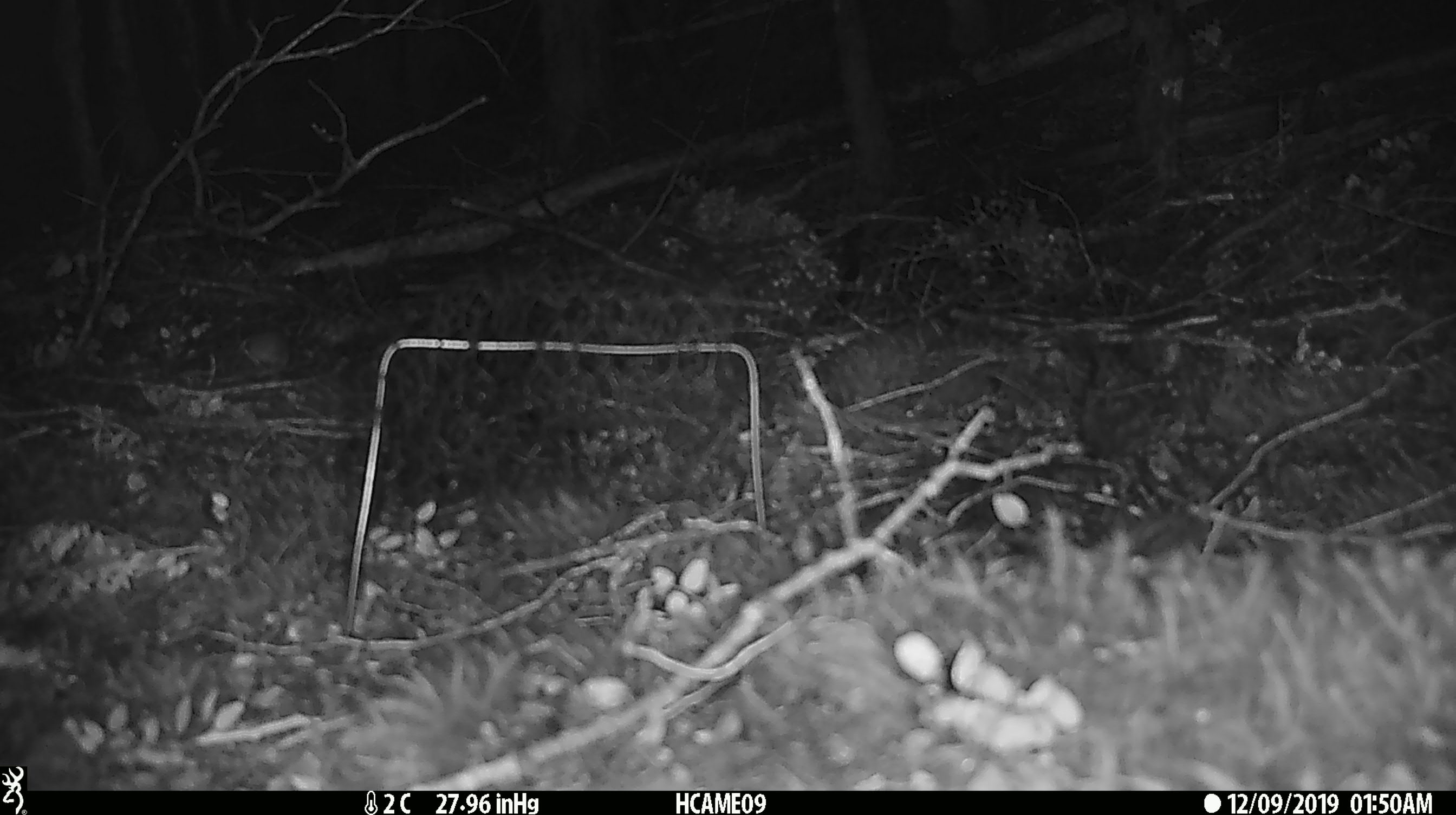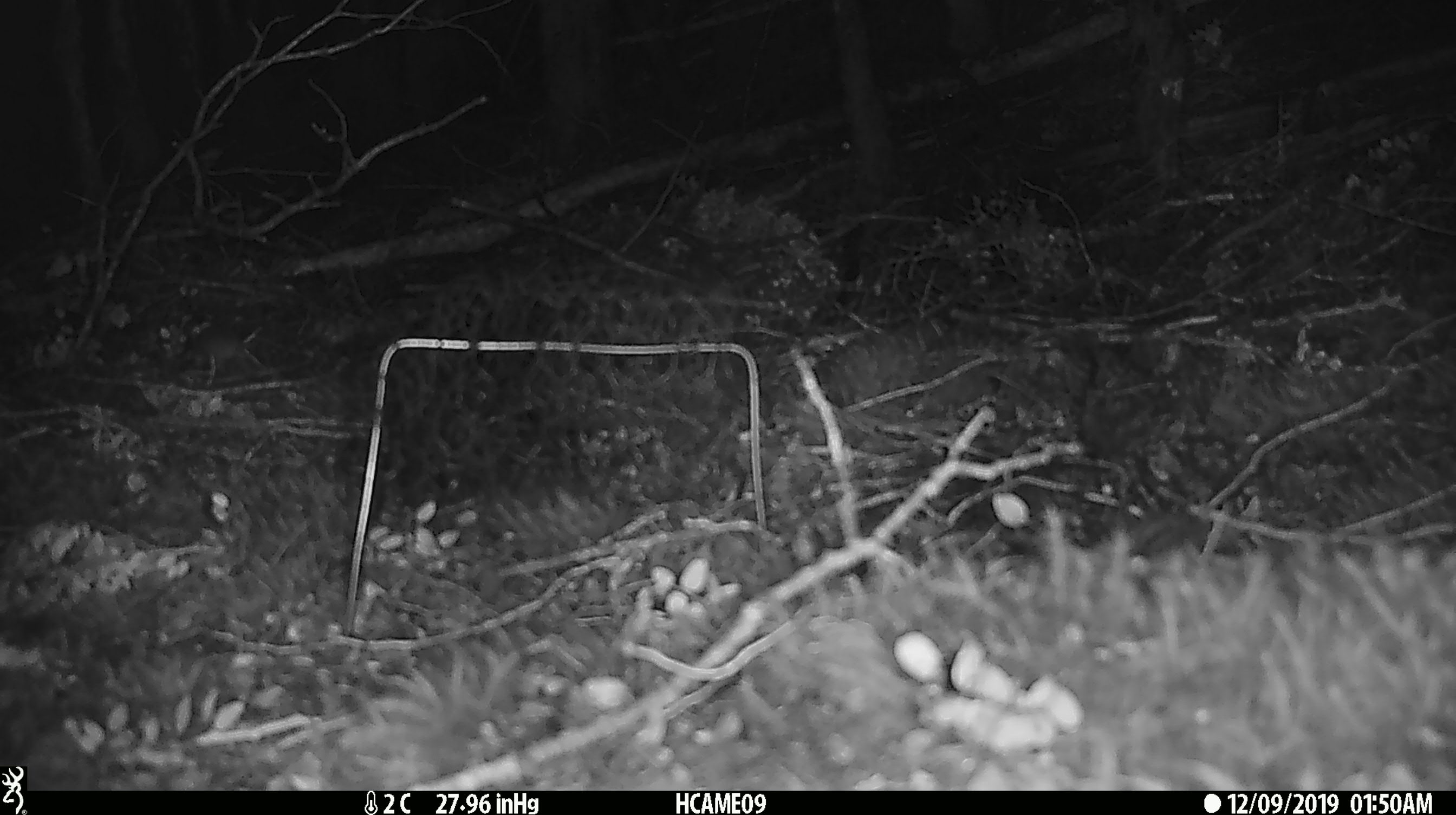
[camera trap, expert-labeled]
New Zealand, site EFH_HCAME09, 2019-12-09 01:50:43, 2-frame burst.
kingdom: Animalia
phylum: Chordata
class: Mammalia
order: Rodentia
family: Muridae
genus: Mus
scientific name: Mus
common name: mouse